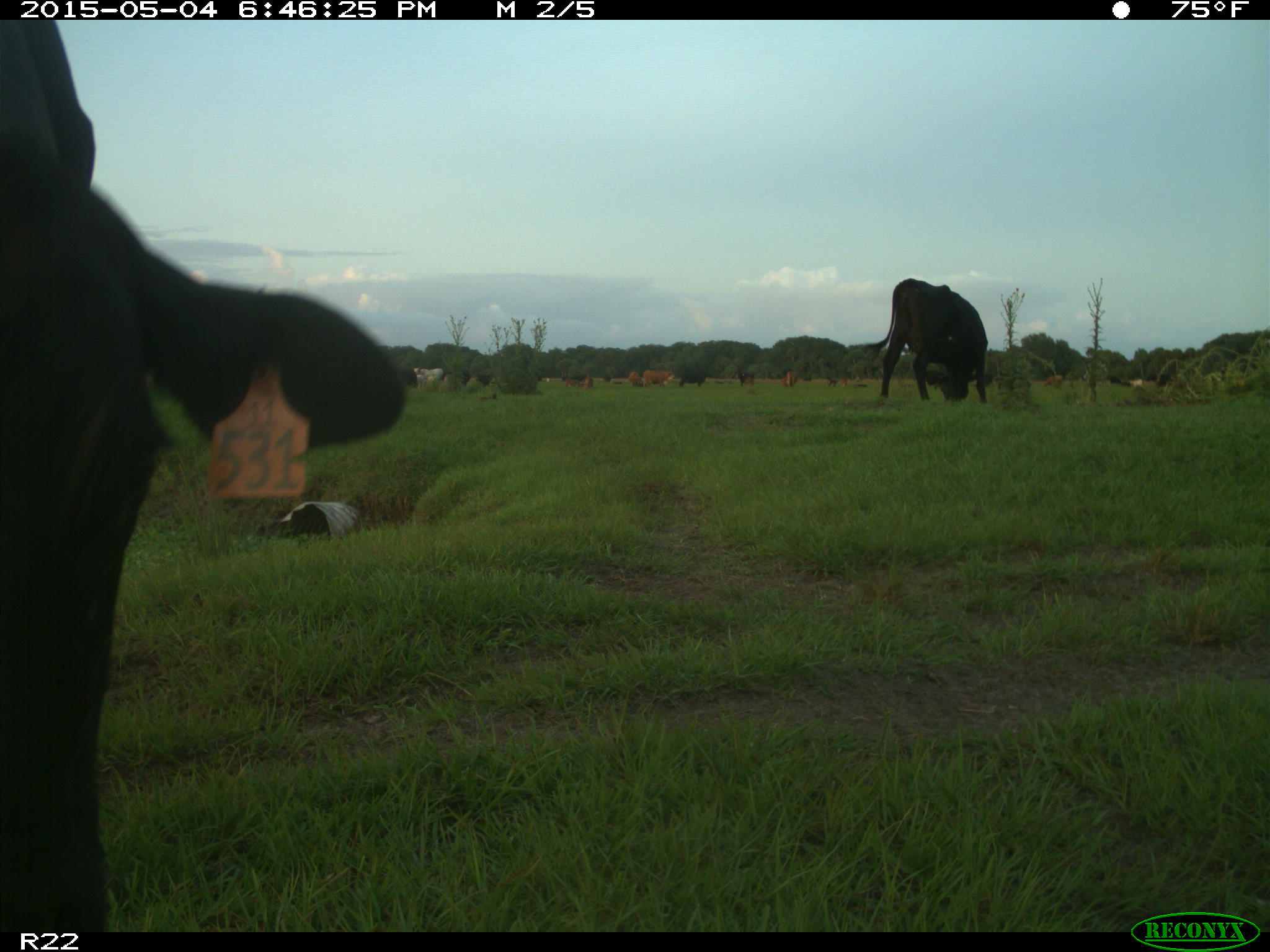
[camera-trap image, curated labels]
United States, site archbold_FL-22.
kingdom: Animalia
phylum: Chordata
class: Mammalia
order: Artiodactyla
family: Bovidae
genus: Bos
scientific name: Bos taurus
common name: domestic cow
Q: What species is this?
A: Bos taurus (domestic cow).